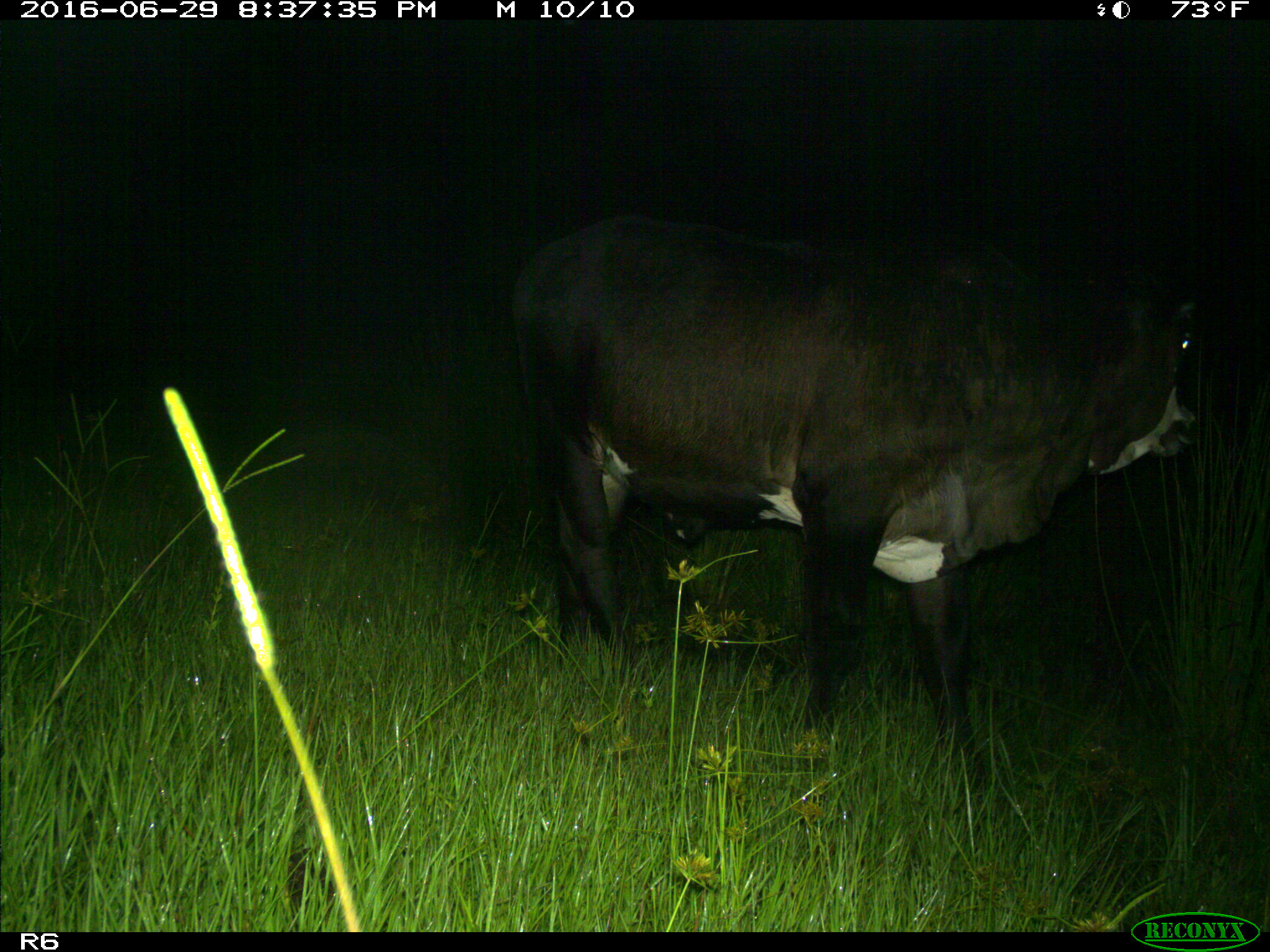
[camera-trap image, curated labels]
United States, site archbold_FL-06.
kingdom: Animalia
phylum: Chordata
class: Mammalia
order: Artiodactyla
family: Bovidae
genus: Bos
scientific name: Bos taurus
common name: domestic cow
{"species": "Bos taurus (domestic cow)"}